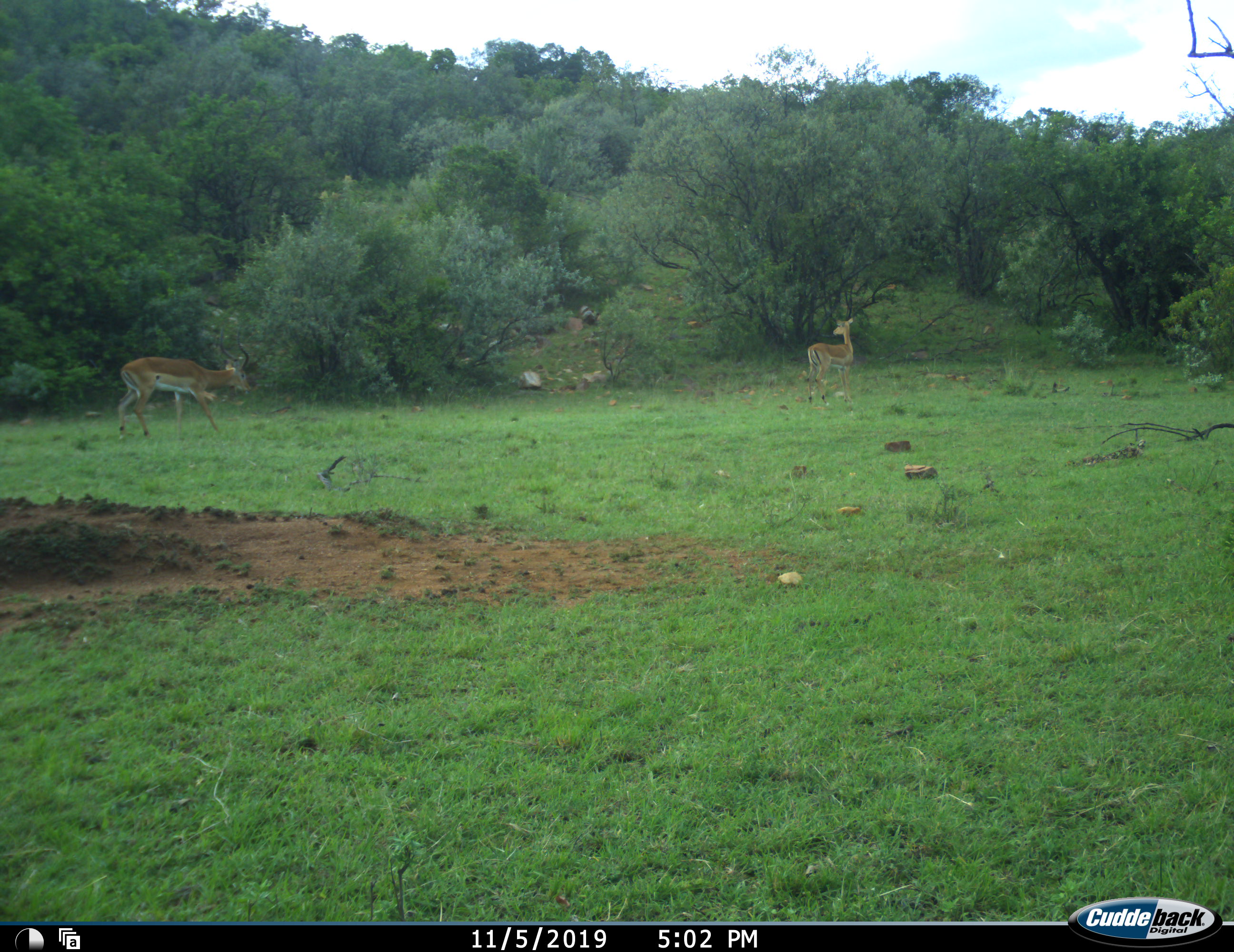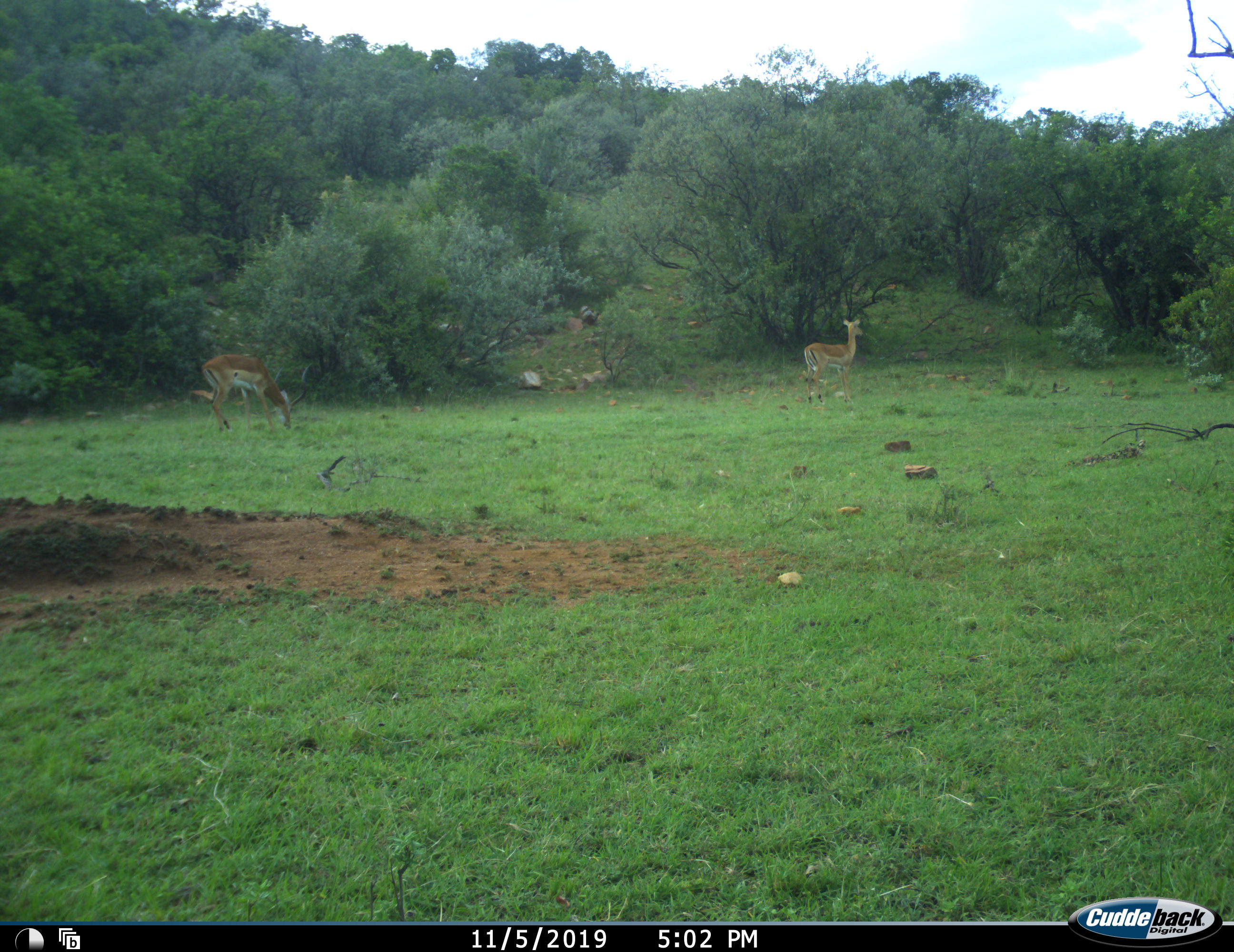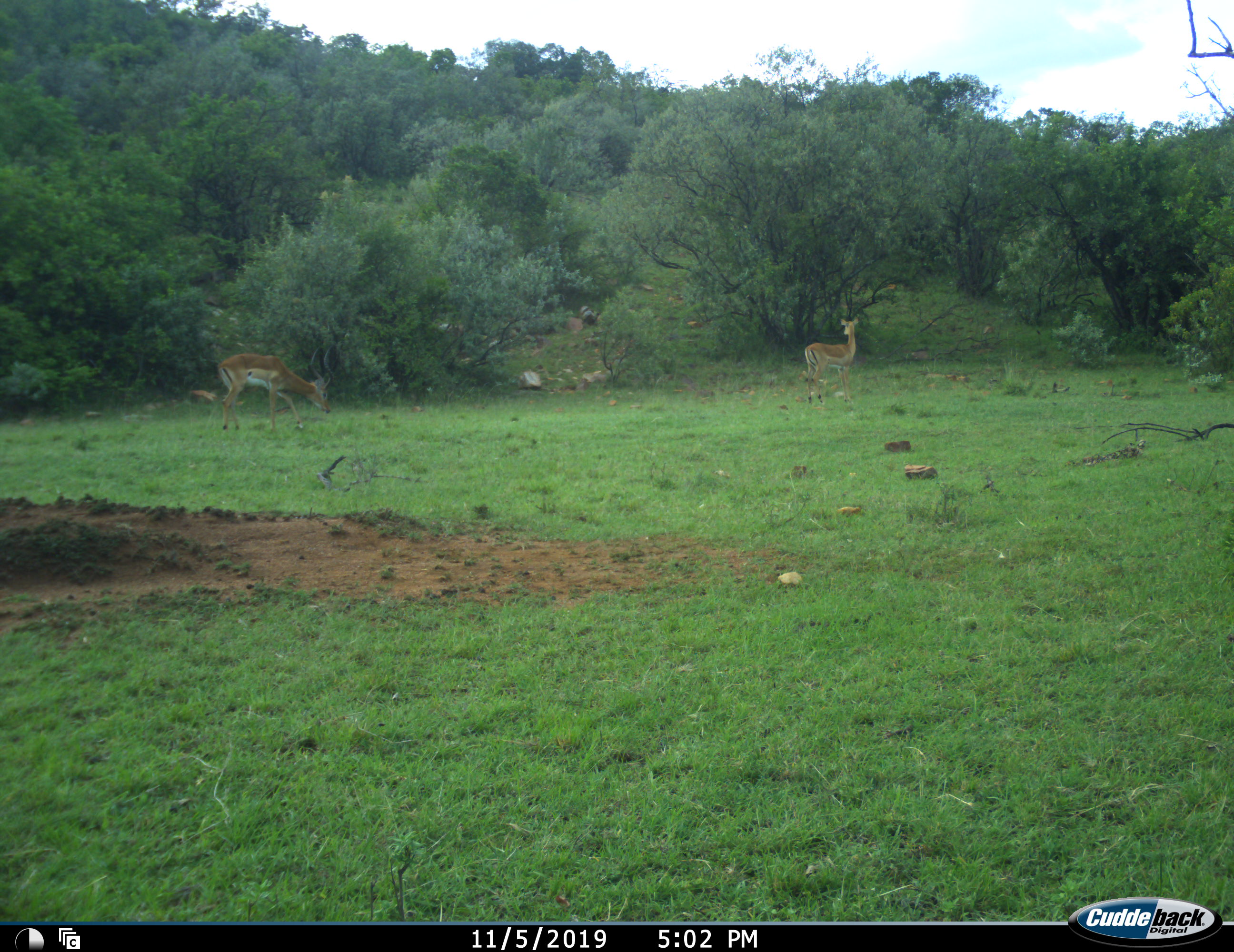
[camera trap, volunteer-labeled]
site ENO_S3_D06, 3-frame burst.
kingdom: Animalia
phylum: Chordata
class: Mammalia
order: Artiodactyla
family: Bovidae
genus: Aepyceros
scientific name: Aepyceros melampus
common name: impala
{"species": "impala (Aepyceros melampus)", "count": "2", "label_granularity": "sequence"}